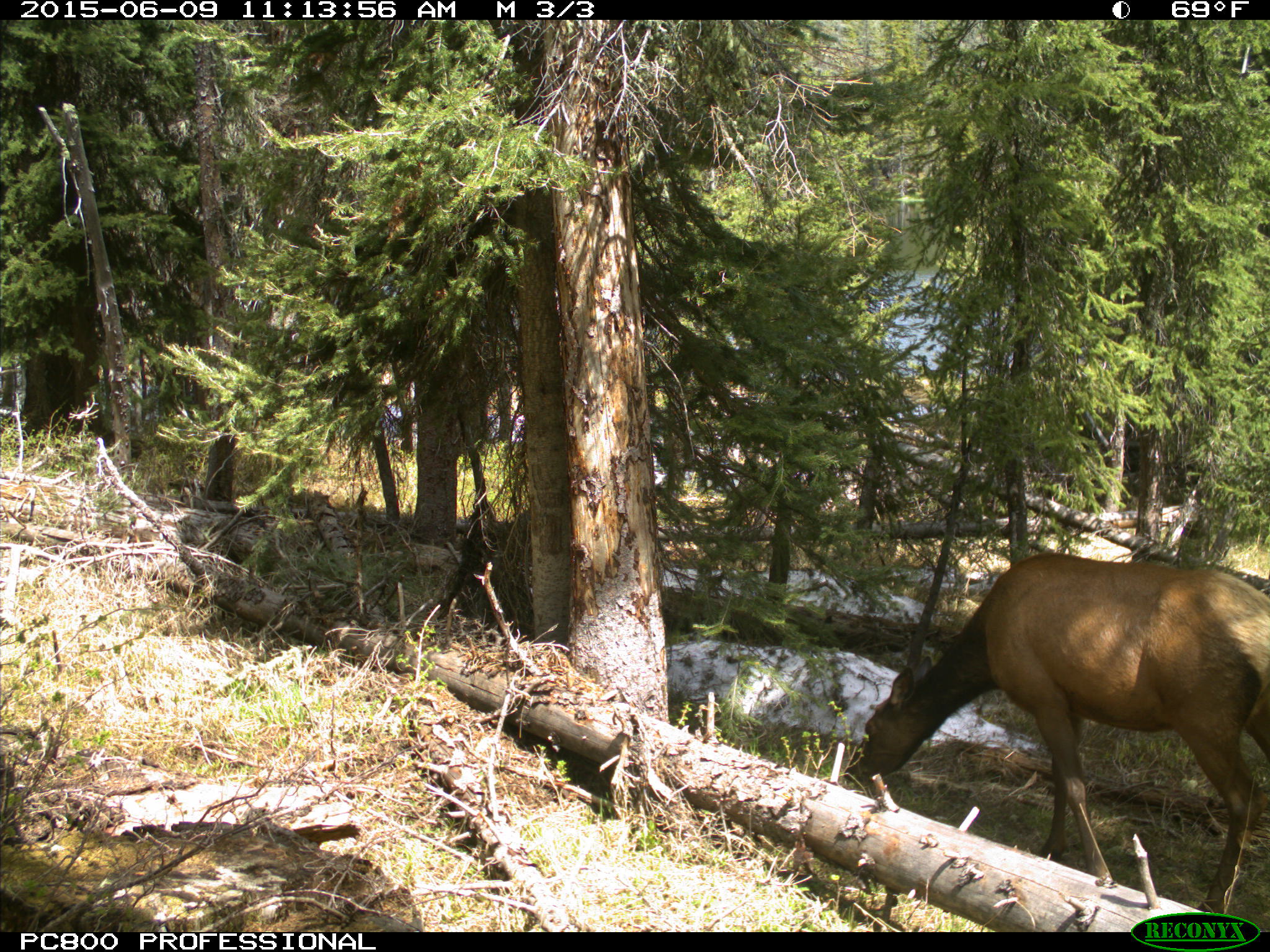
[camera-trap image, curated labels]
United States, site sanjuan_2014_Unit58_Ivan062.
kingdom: Animalia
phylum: Chordata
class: Mammalia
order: Artiodactyla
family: Cervidae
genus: Cervus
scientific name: Cervus elaphus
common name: red deer